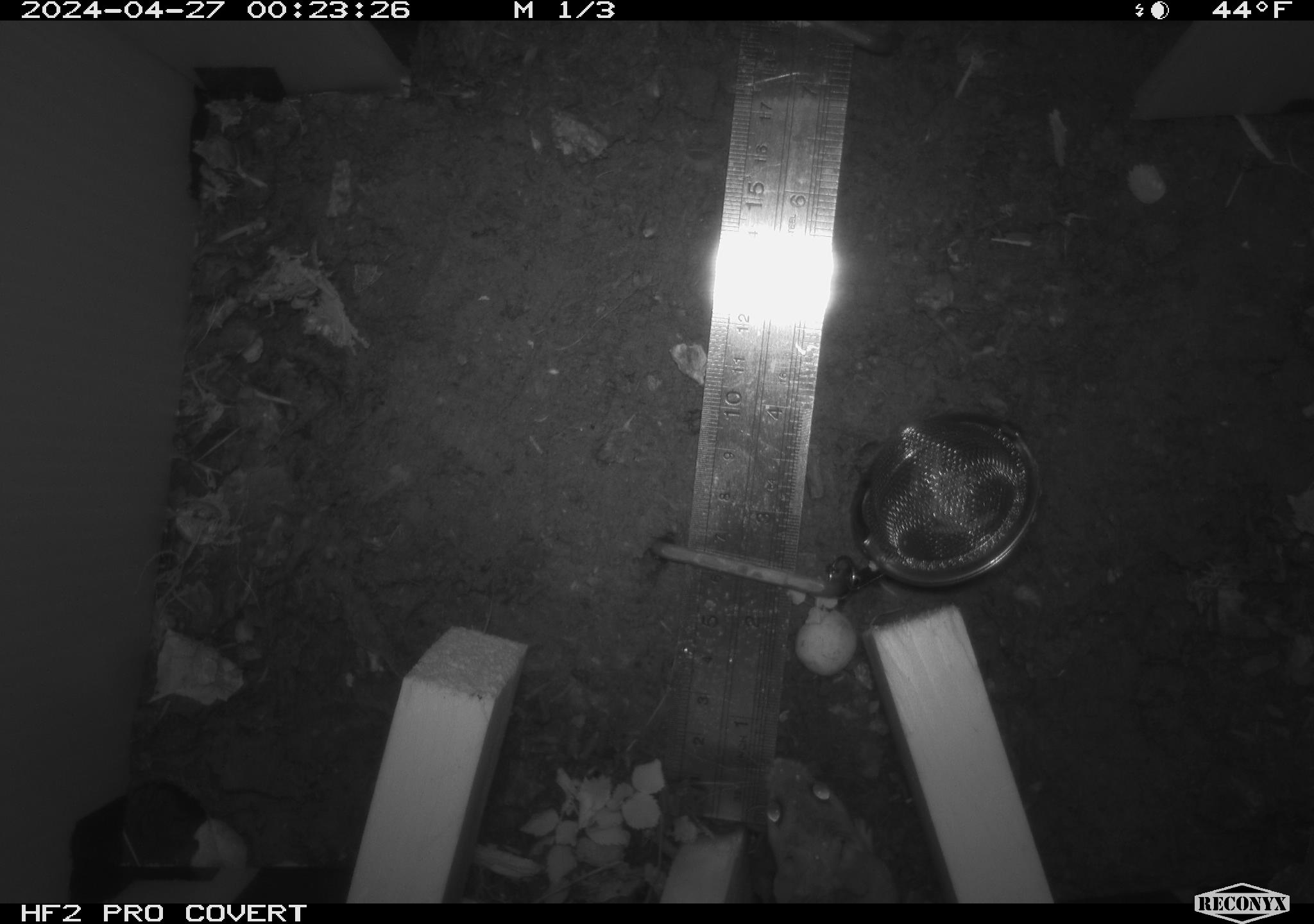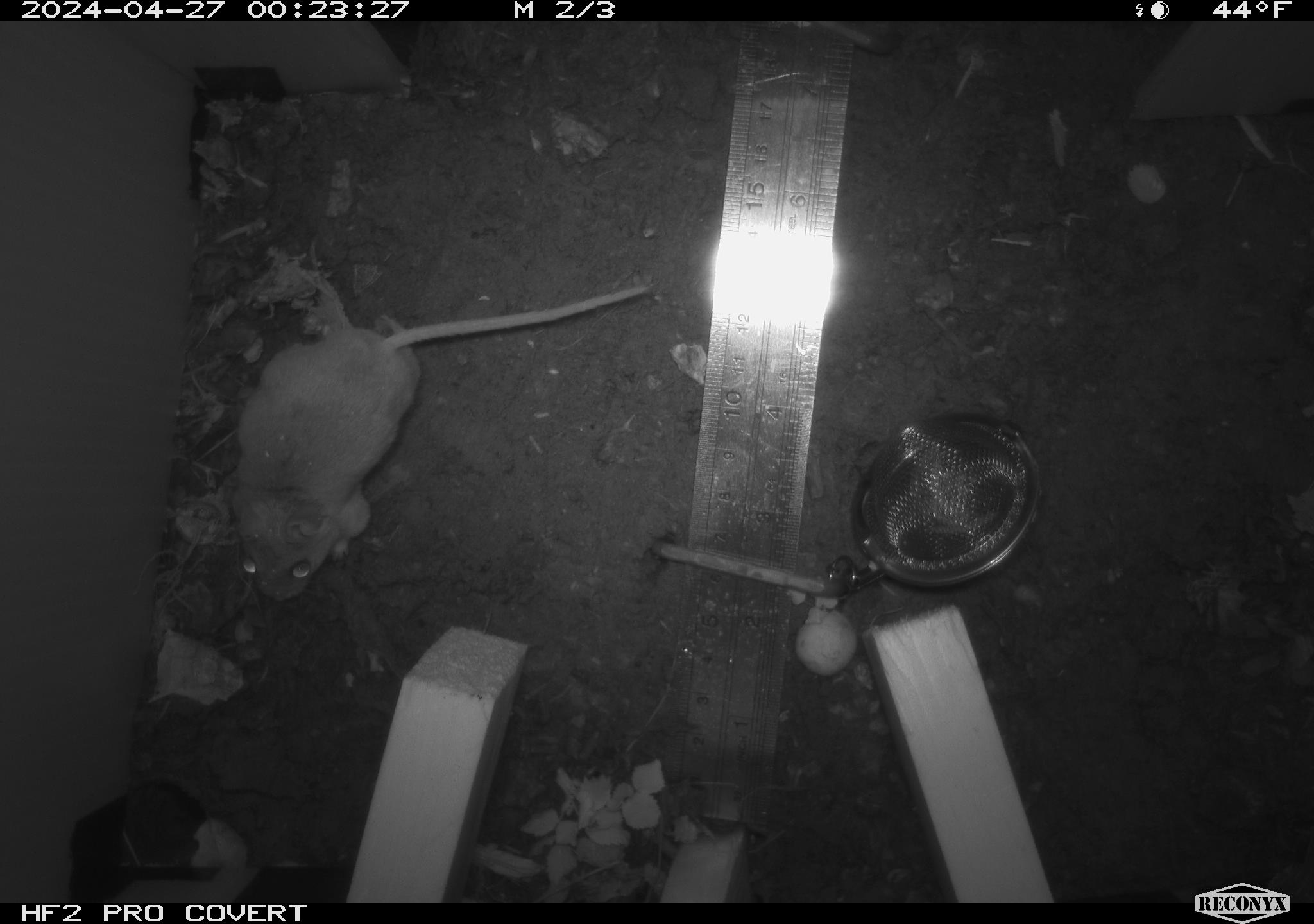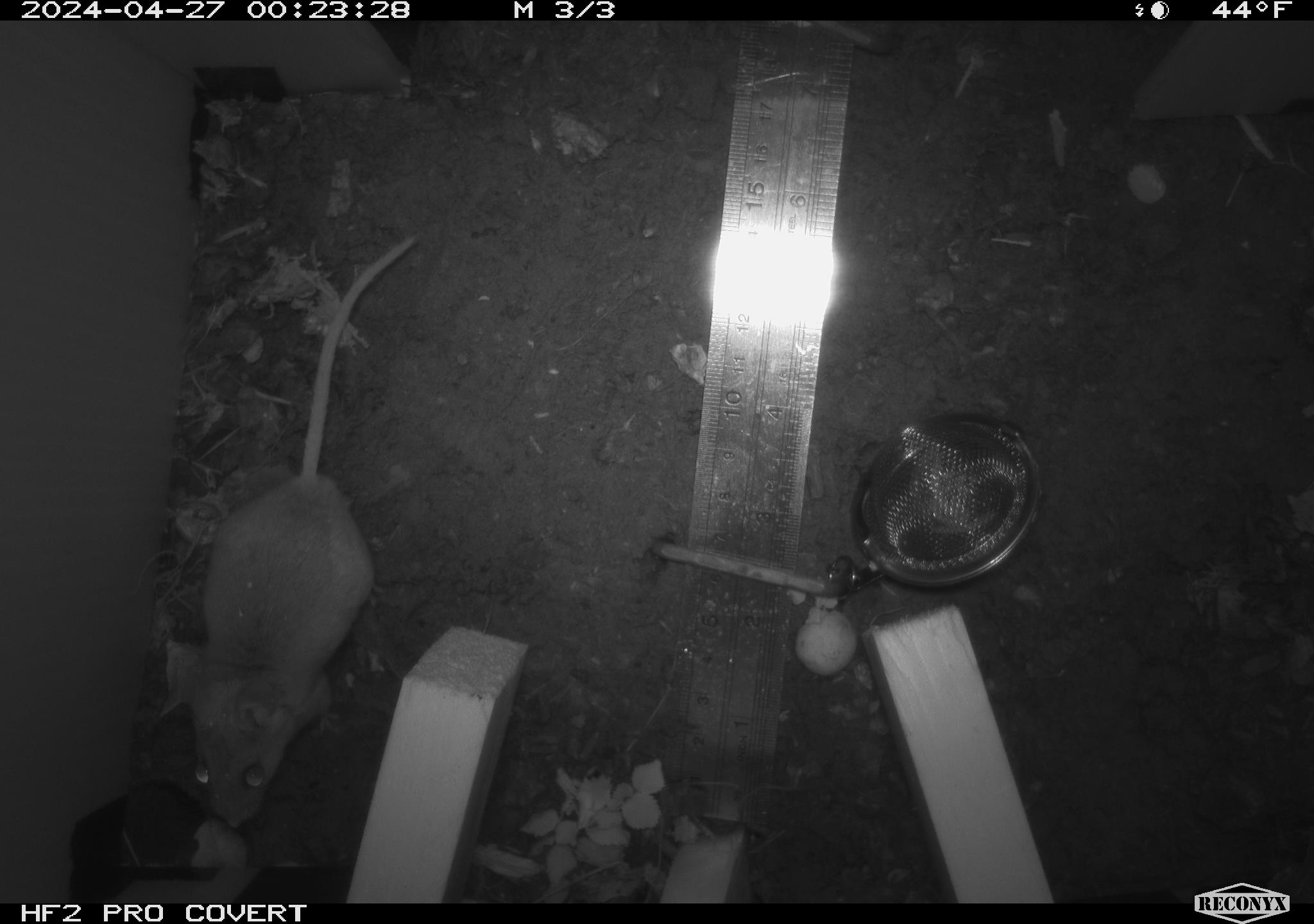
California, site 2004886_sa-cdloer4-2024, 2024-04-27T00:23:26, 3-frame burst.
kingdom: Animalia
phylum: Chordata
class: Mammalia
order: Rodentia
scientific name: Rodentia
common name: mouse species